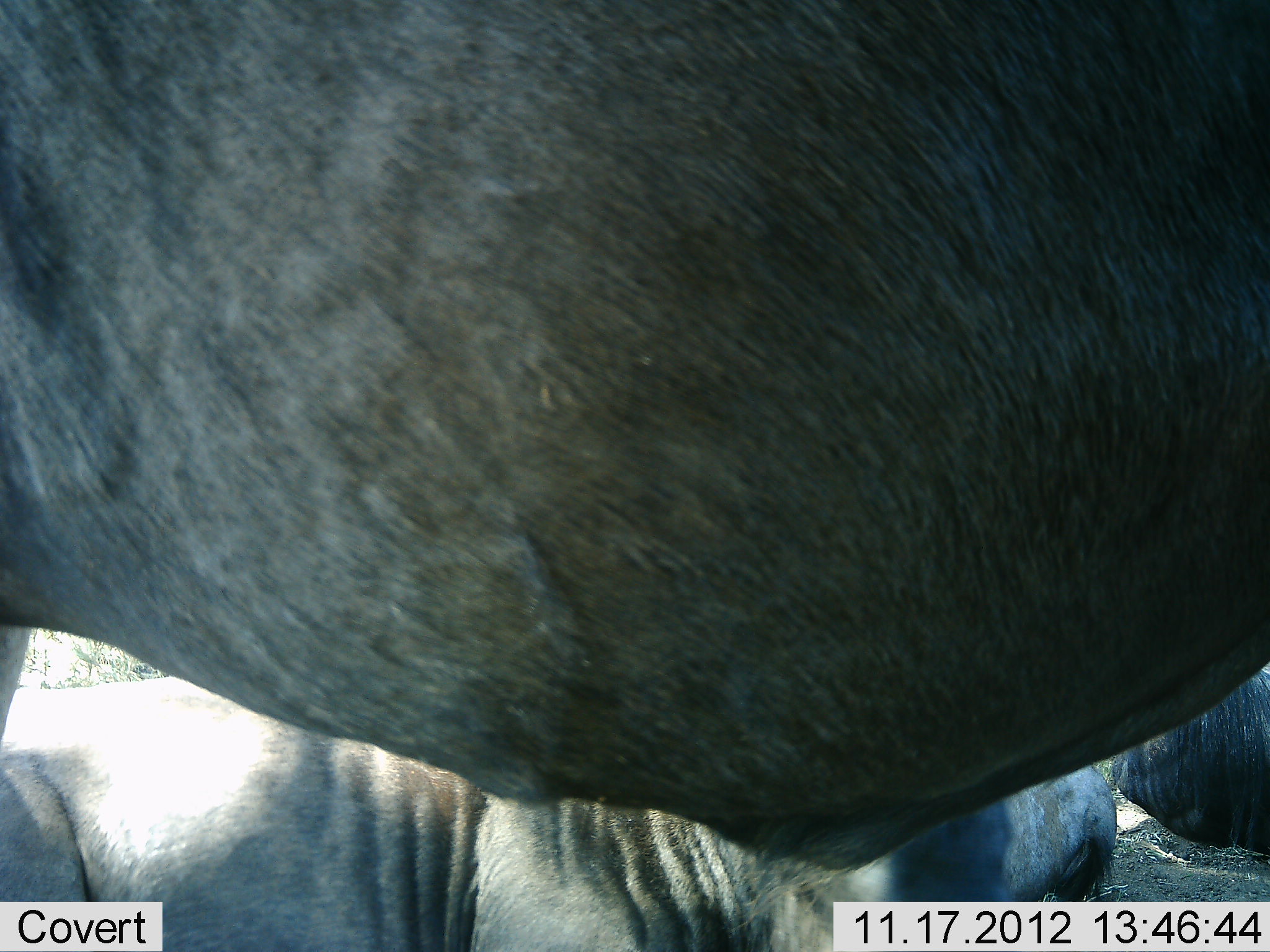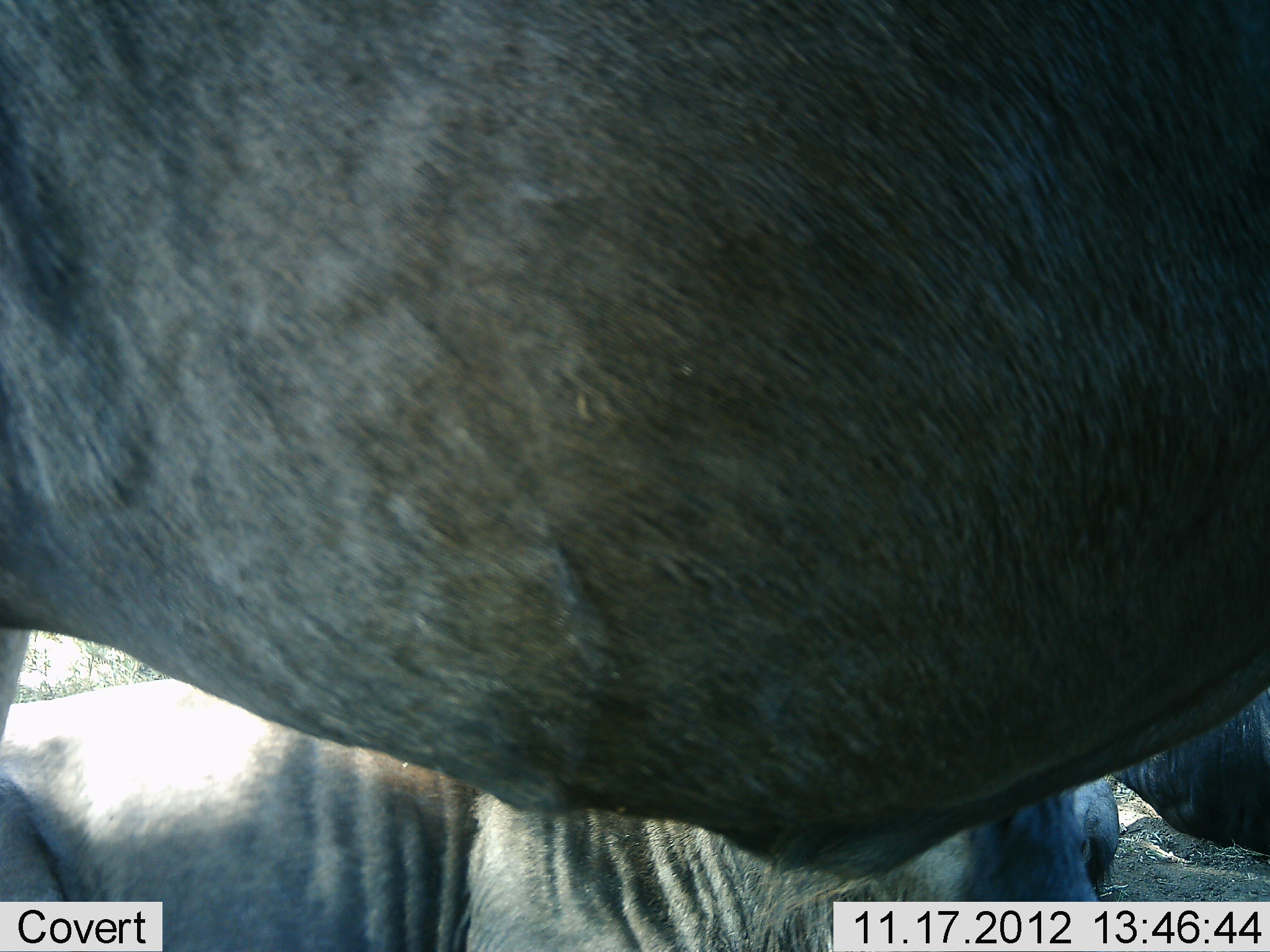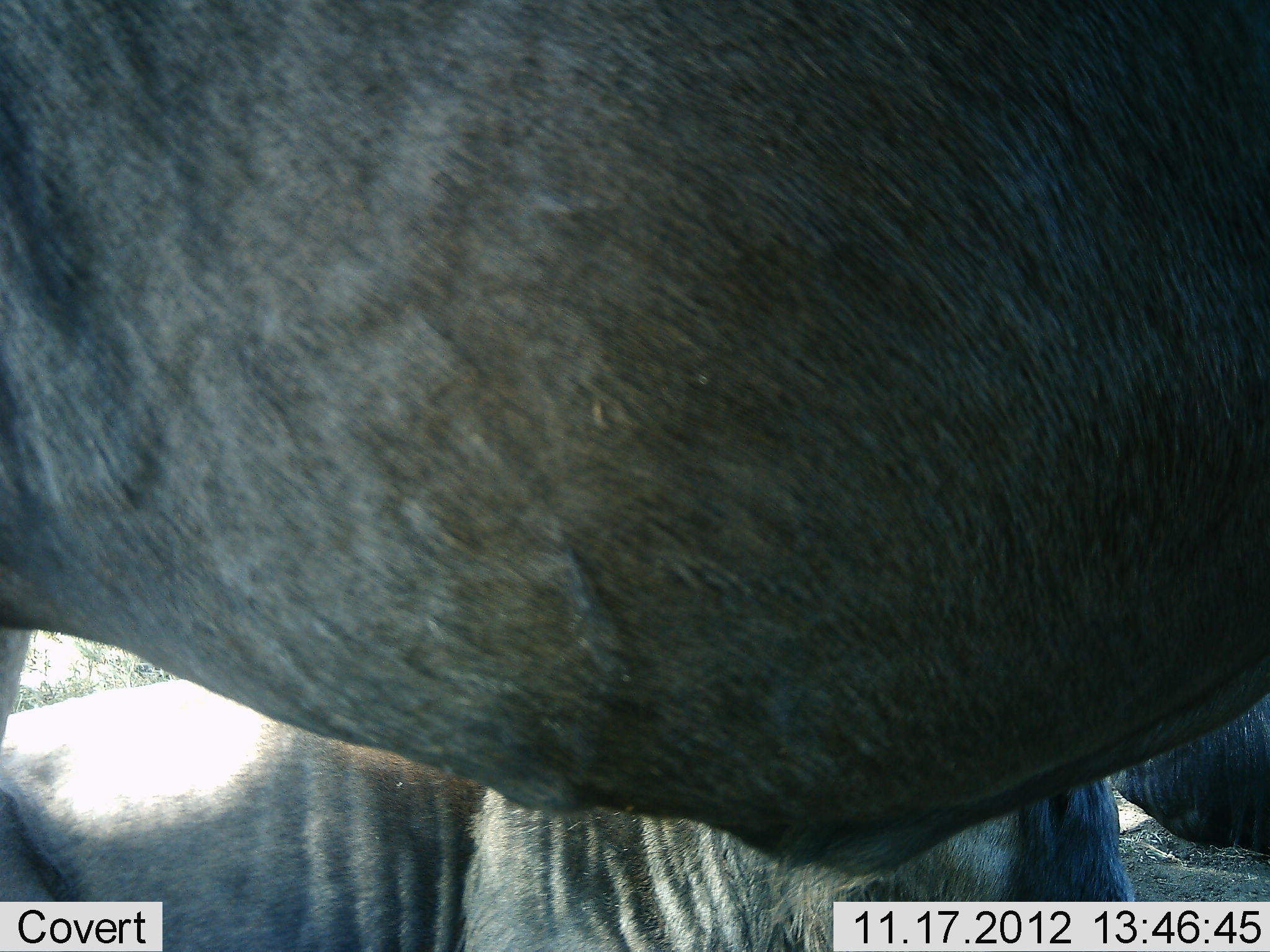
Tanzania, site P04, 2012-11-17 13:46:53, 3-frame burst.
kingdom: Animalia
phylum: Chordata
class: Mammalia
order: Artiodactyla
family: Bovidae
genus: Connochaetes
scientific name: Connochaetes taurinus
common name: blue wildebeest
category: wildebeest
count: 3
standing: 100%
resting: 90%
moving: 0%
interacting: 0%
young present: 0%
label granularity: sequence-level